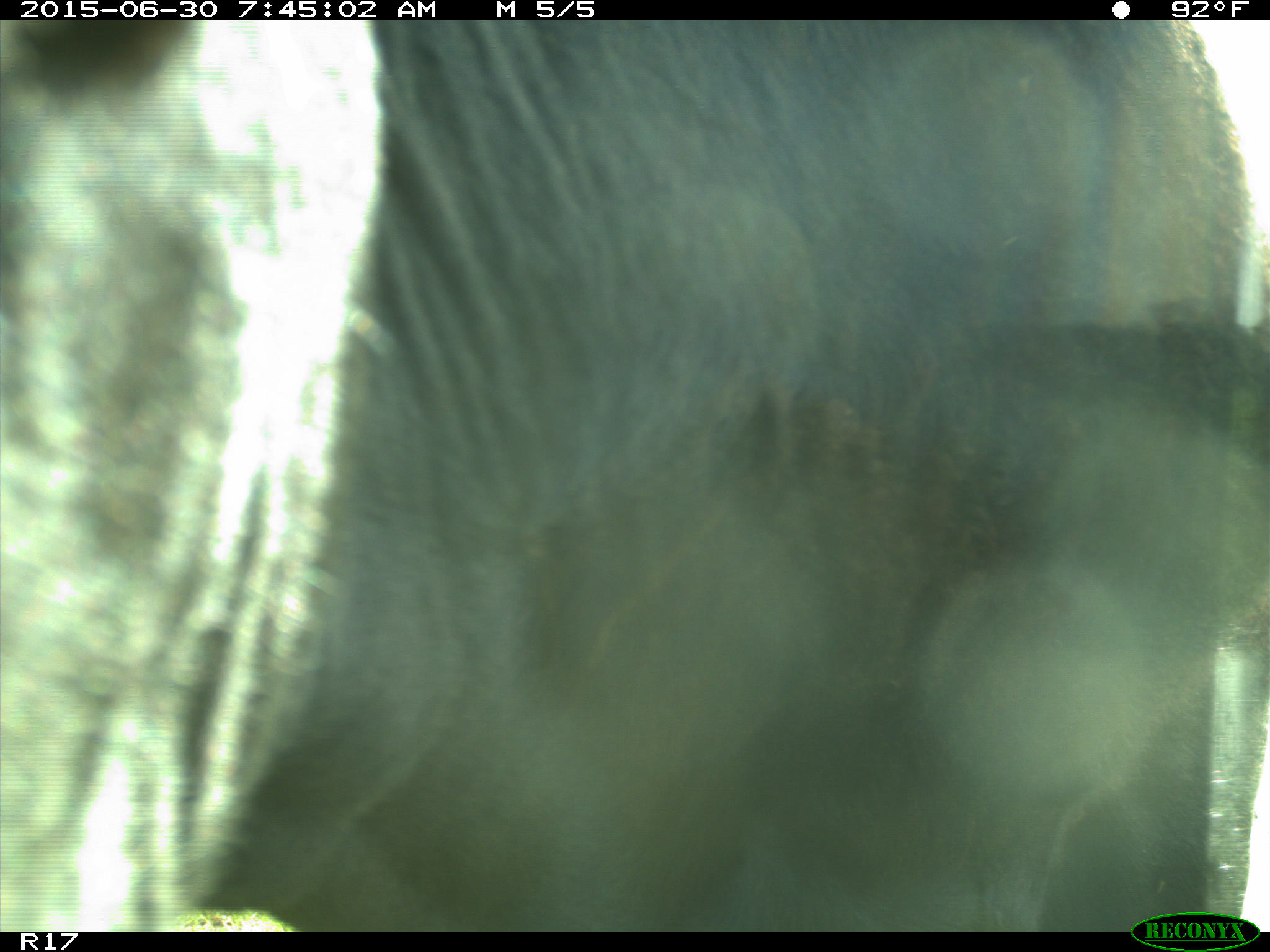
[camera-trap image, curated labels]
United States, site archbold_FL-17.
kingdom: Animalia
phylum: Chordata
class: Mammalia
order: Artiodactyla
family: Bovidae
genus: Bos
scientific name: Bos taurus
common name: domestic cow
Bos taurus (domestic cow).